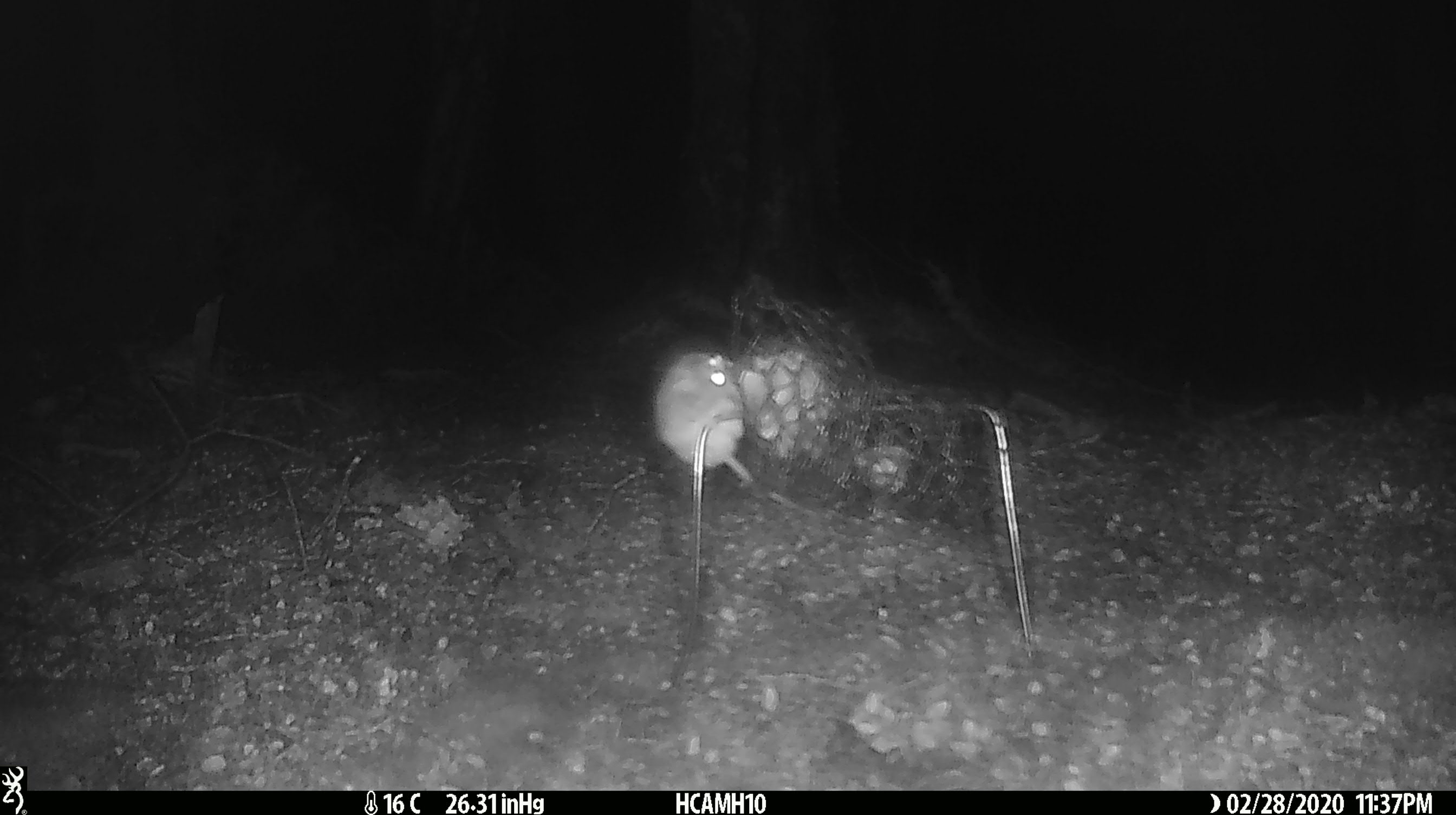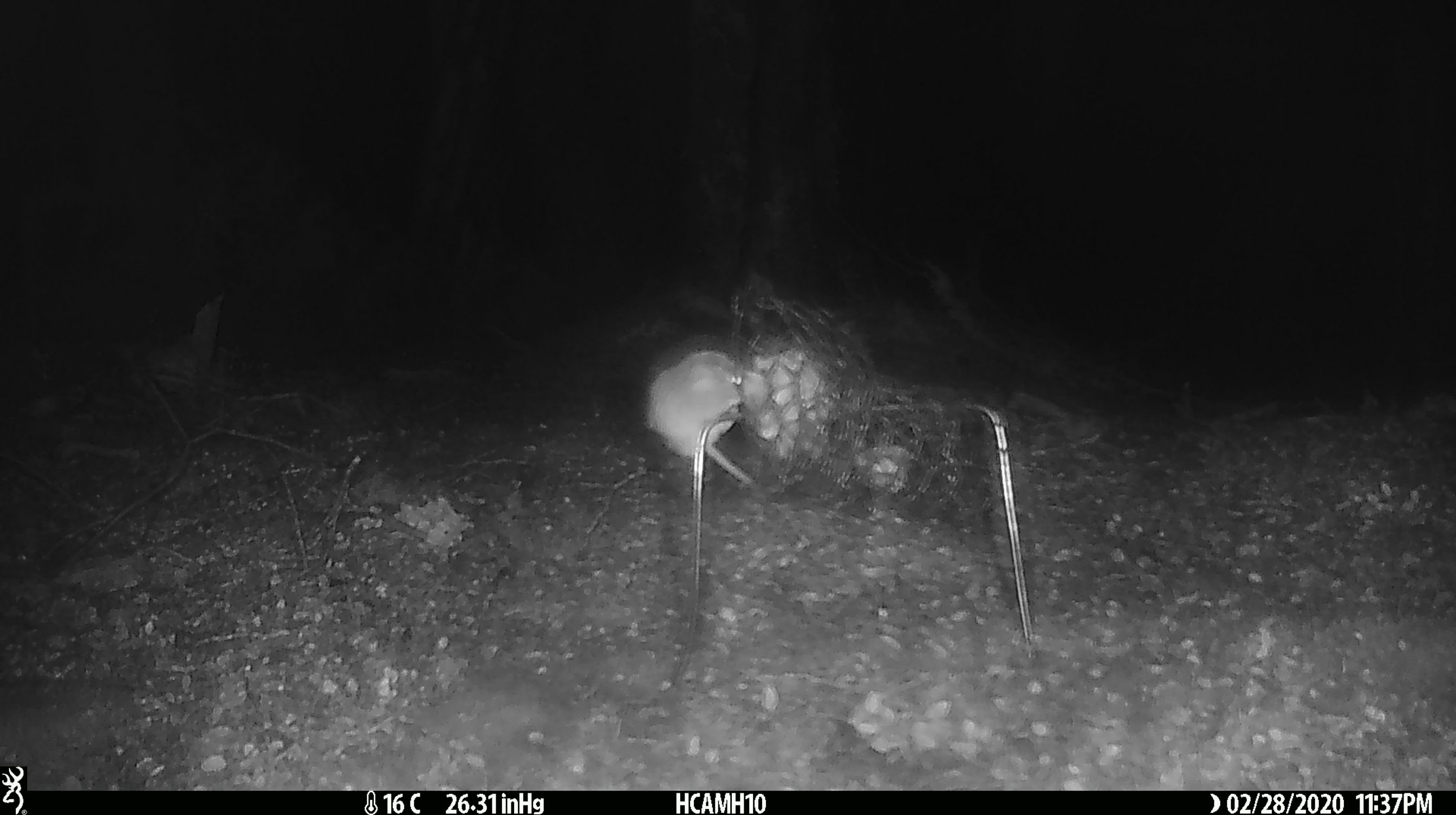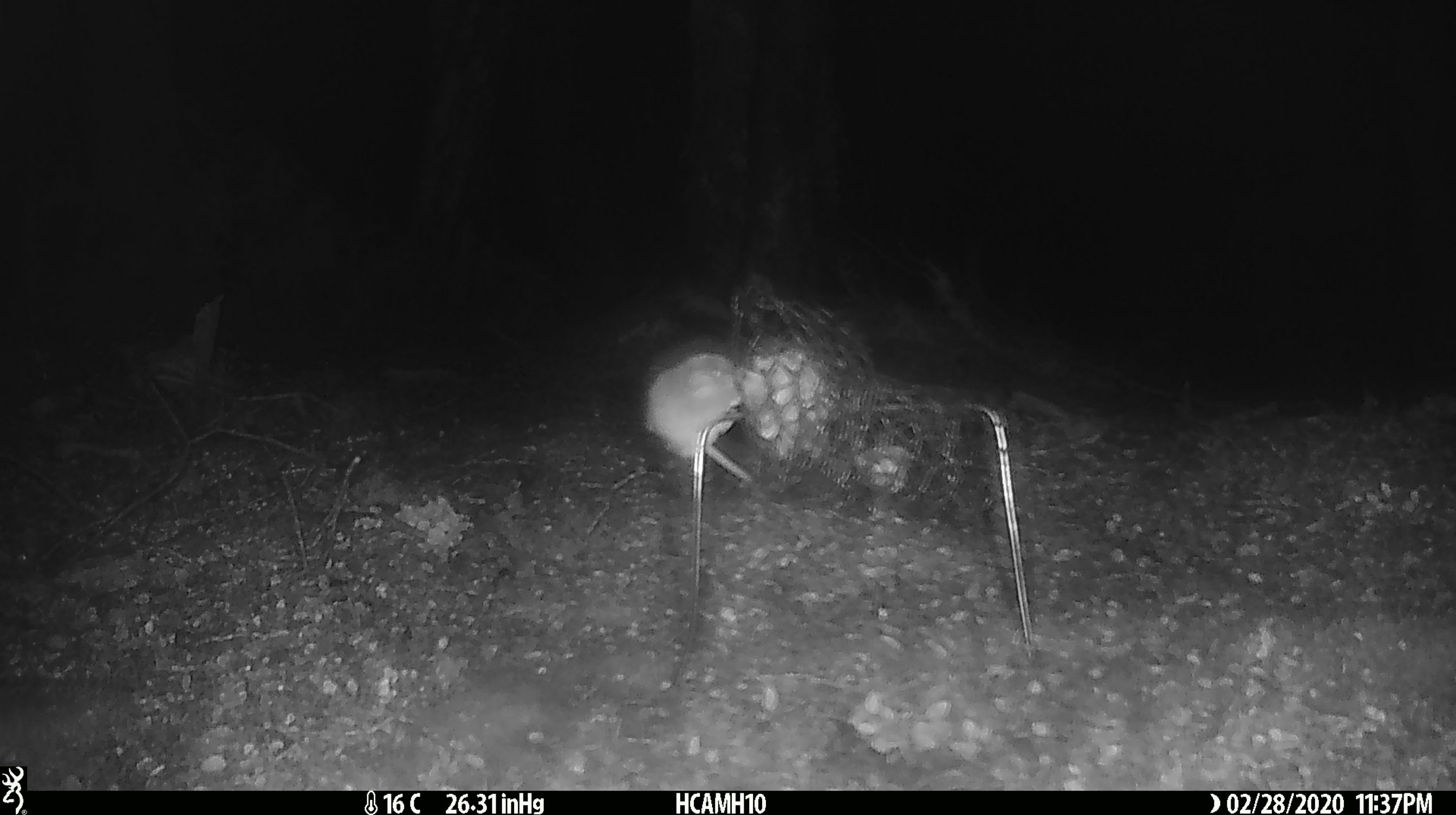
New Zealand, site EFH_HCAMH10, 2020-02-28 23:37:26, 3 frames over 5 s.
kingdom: Animalia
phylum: Chordata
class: Mammalia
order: Rodentia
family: Muridae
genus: Mus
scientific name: Mus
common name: mouse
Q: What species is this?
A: Mouse (Mus).